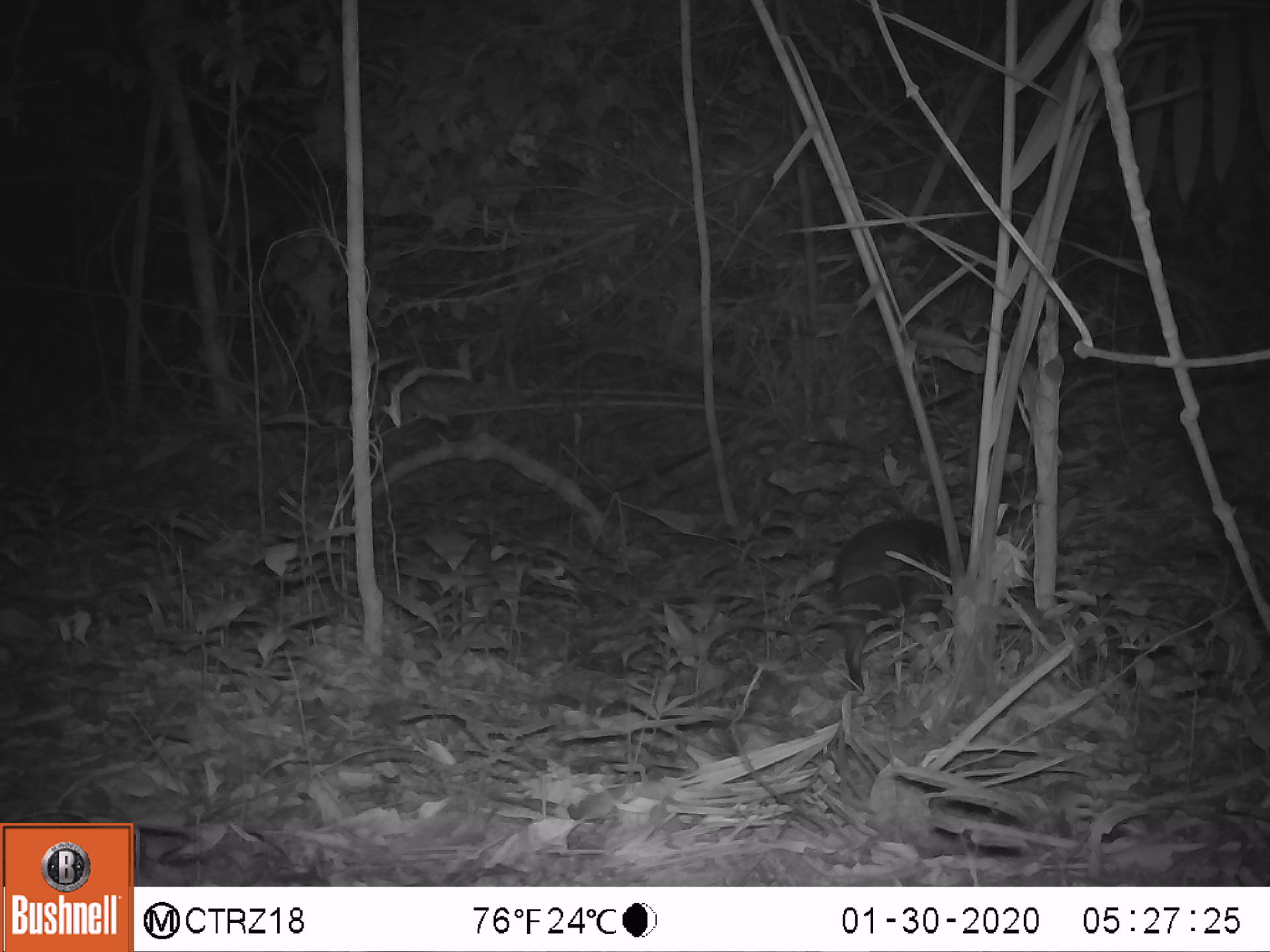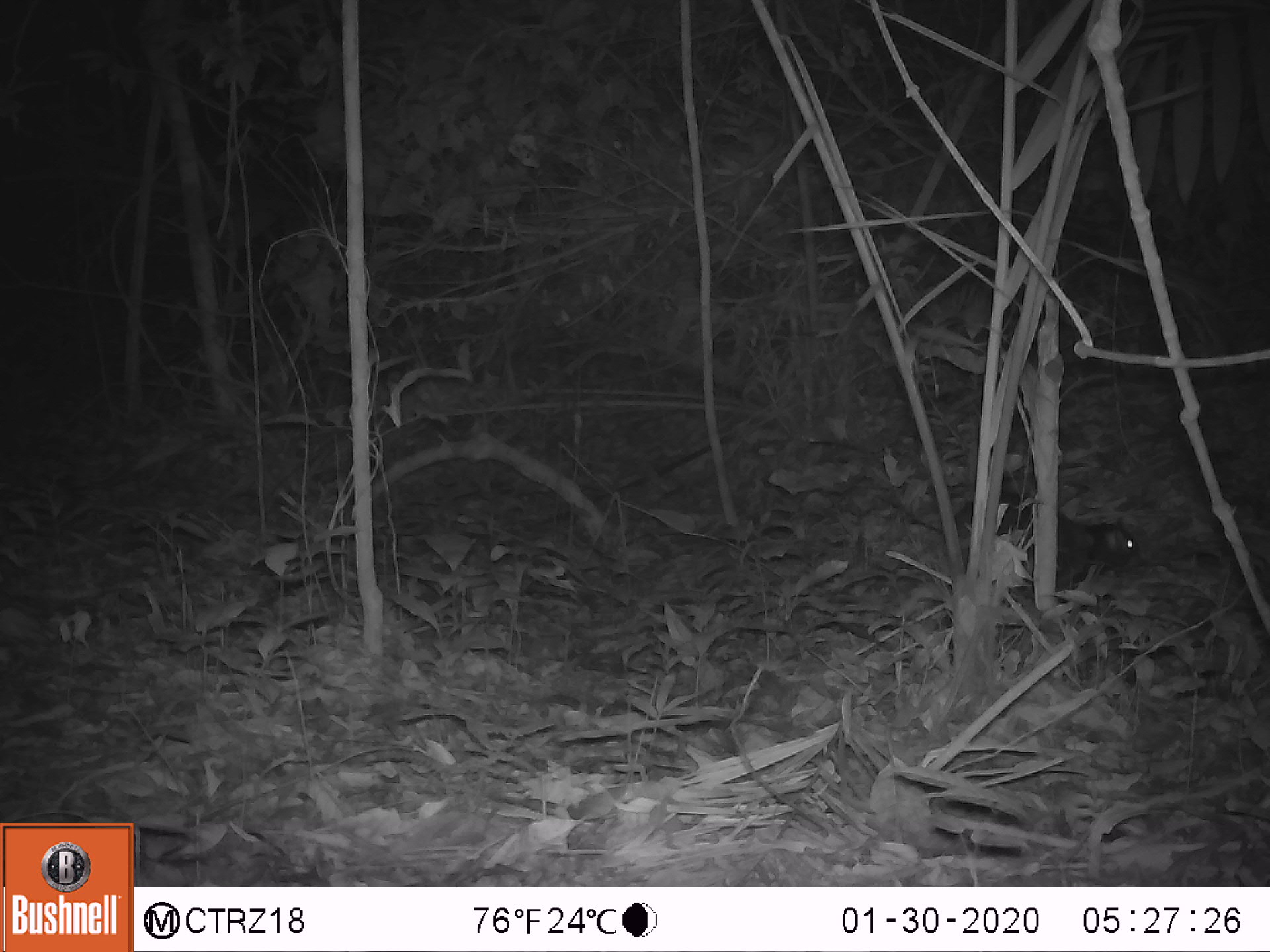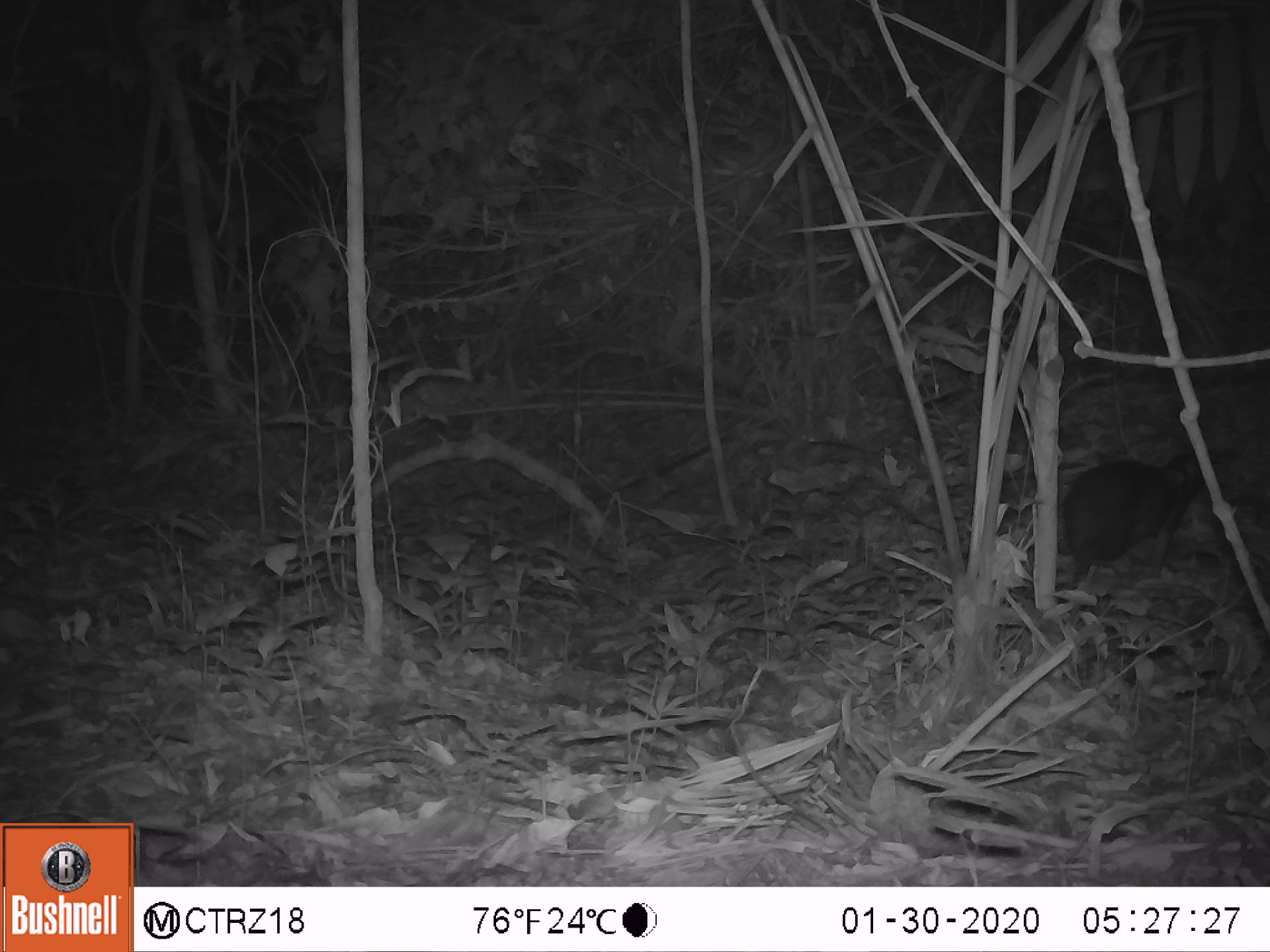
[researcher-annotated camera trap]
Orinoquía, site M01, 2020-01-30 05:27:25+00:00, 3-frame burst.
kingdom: Animalia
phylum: Chordata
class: Mammalia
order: Rodentia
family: Dasyproctidae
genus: Dasyprocta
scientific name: Dasyprocta fuliginosa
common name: black agouti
Black agouti (Dasyprocta fuliginosa).